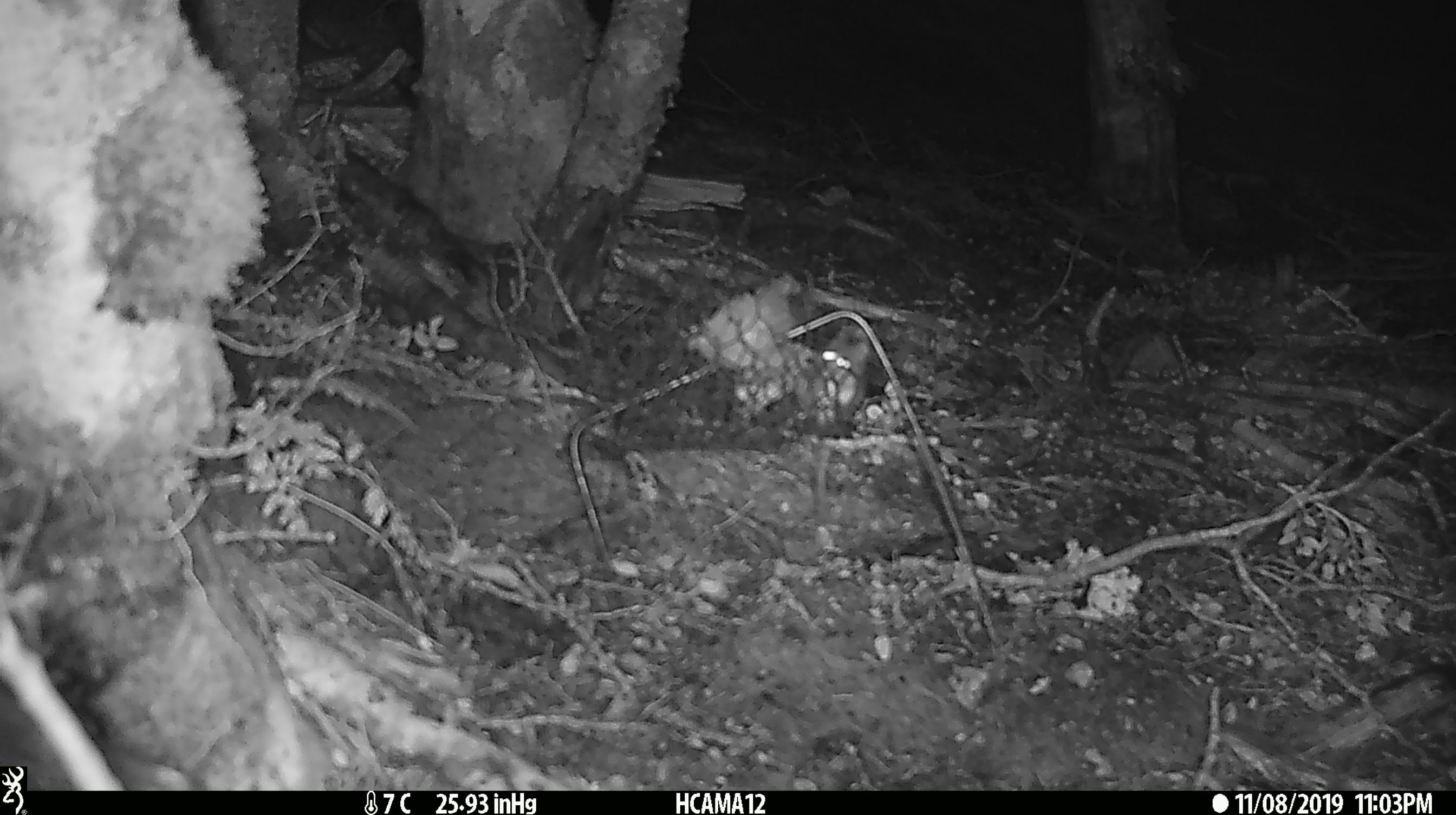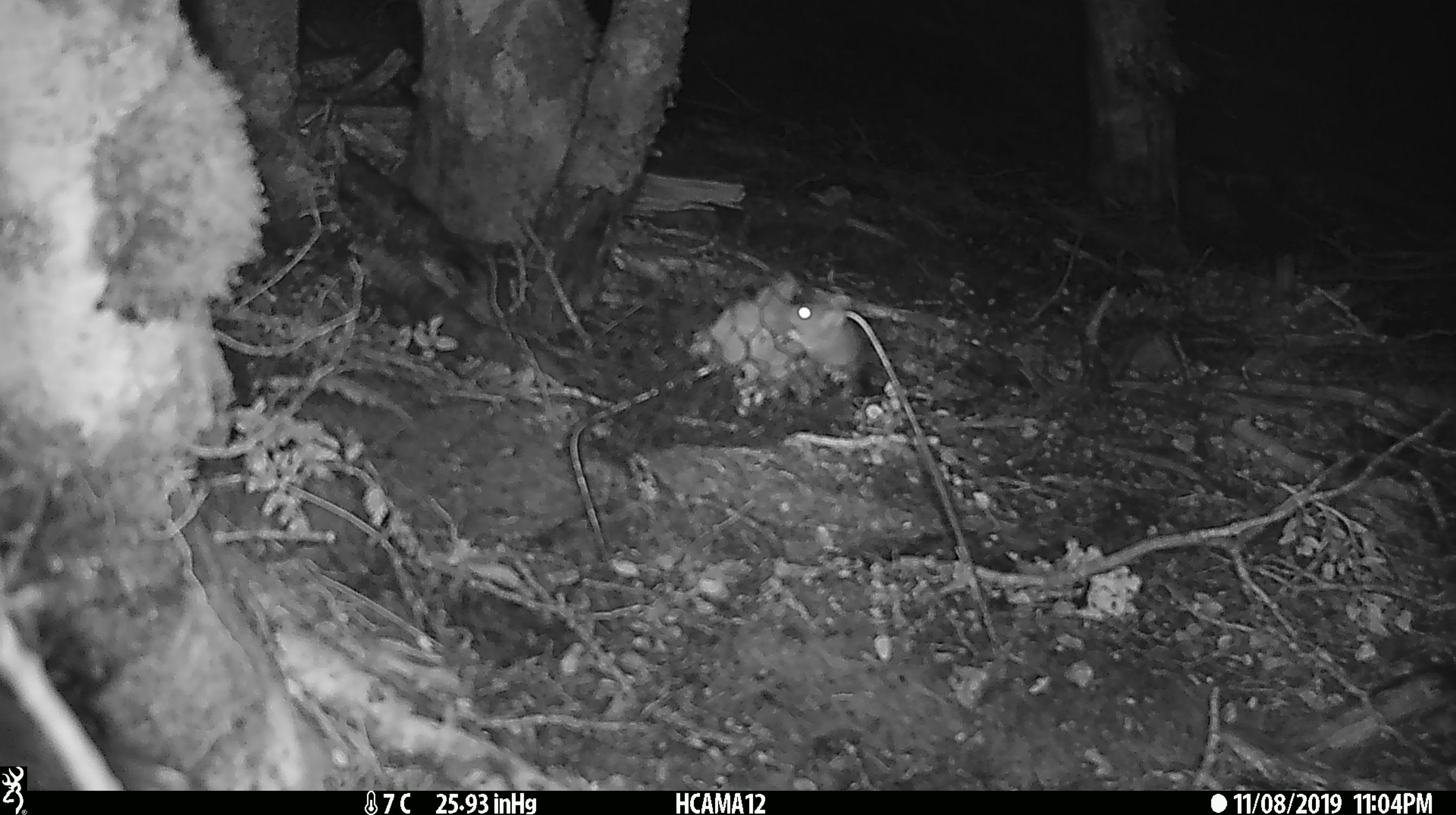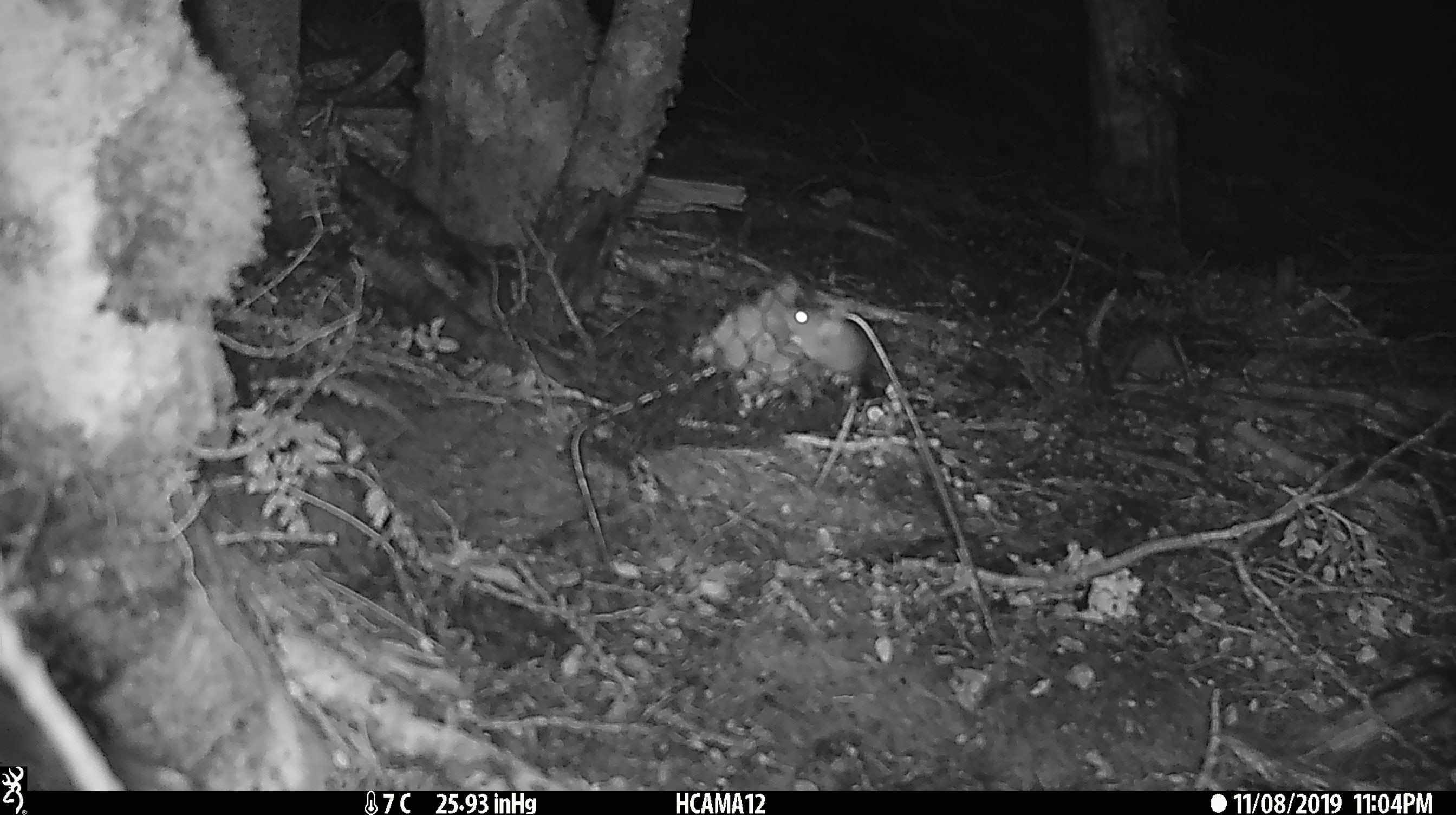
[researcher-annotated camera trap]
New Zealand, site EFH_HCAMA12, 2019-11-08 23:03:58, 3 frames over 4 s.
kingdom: Animalia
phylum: Chordata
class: Mammalia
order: Rodentia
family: Muridae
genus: Mus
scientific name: Mus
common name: mouse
Mouse (Mus).